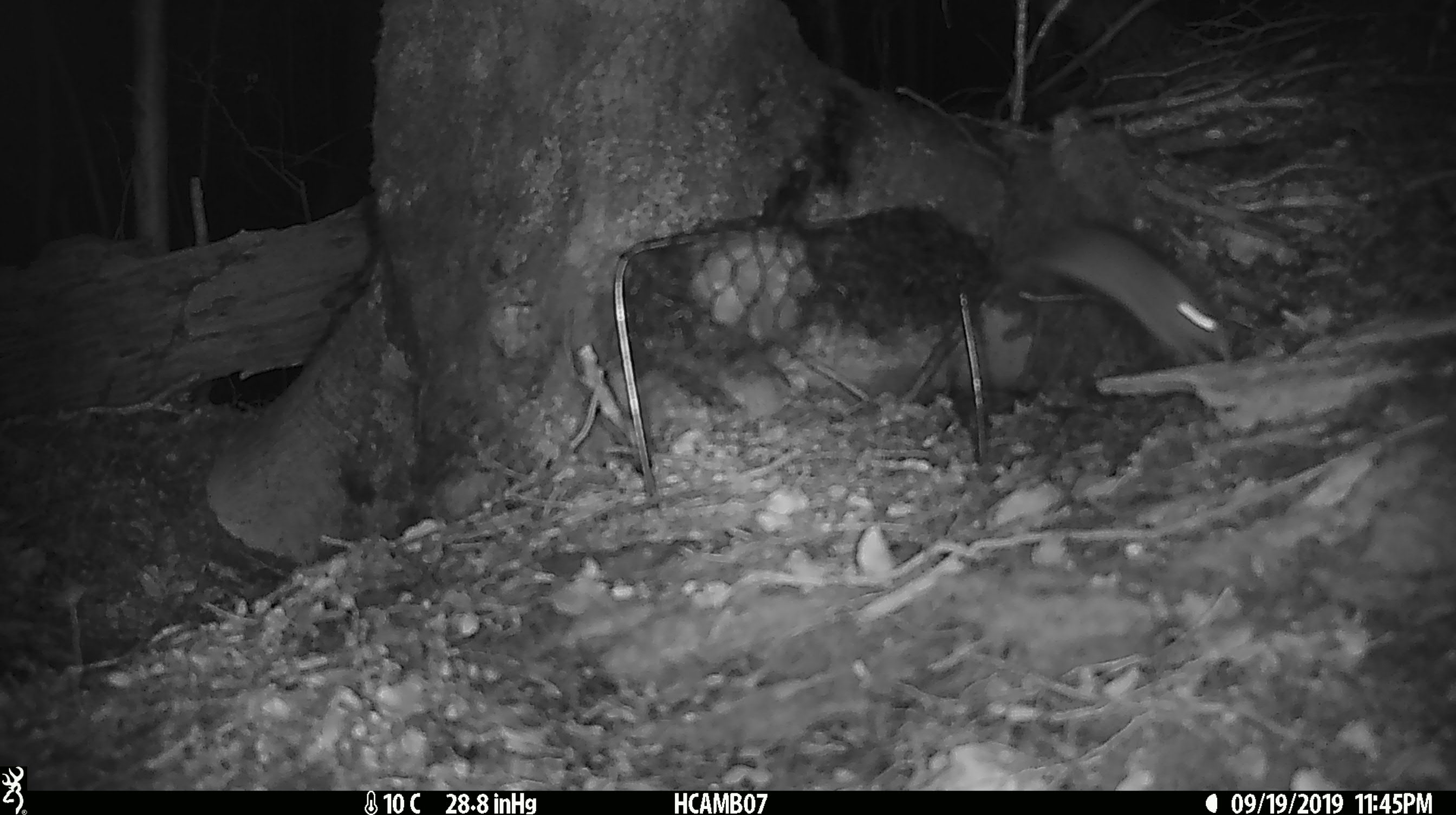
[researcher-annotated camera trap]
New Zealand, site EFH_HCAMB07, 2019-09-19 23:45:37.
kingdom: Animalia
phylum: Chordata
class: Mammalia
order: Rodentia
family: Muridae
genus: Mus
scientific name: Mus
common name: mouse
Mouse (Mus).